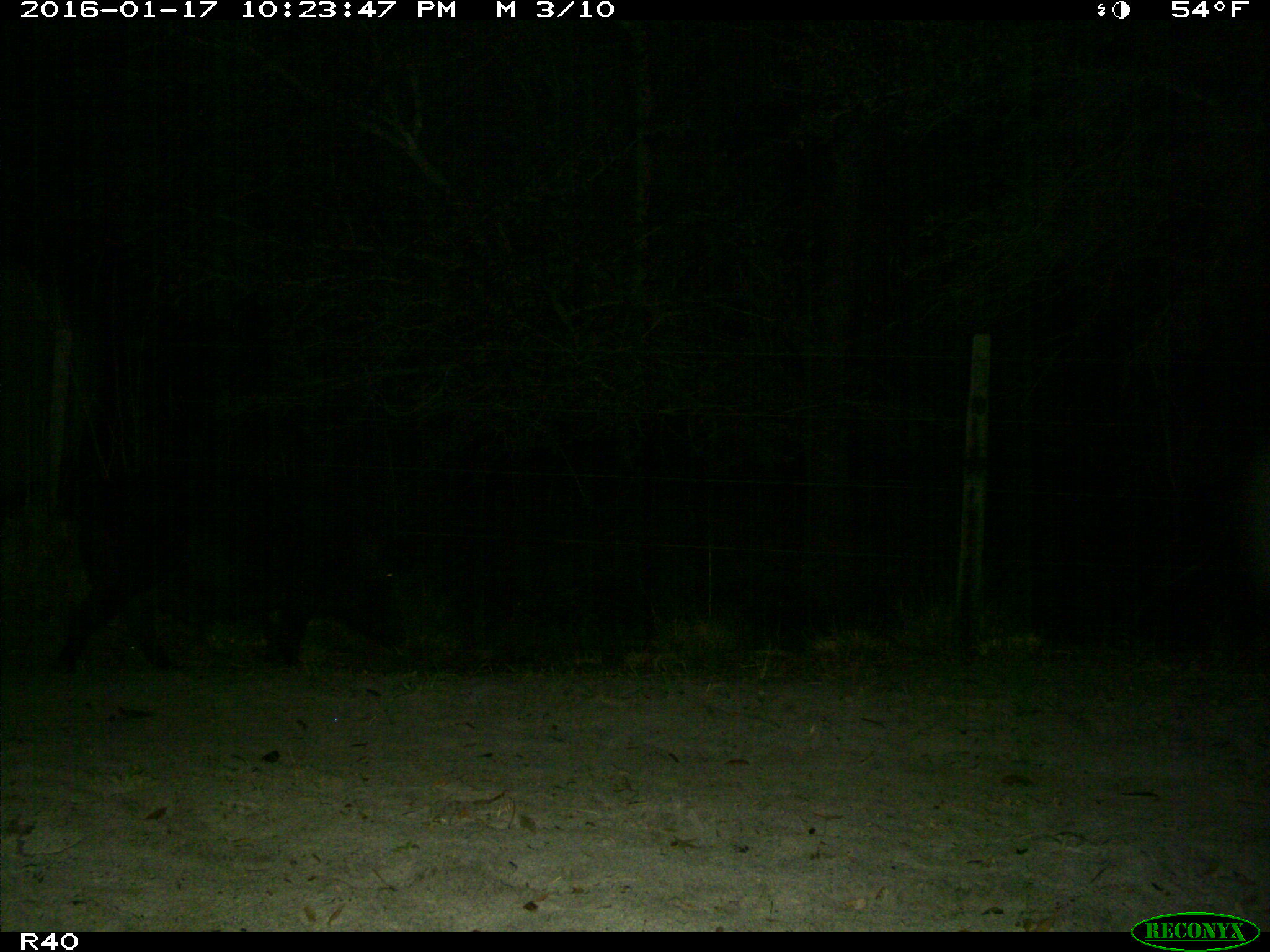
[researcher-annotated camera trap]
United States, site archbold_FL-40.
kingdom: Animalia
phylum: Chordata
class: Mammalia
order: Artiodactyla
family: Suidae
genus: Sus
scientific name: Sus scrofa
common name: wild boar